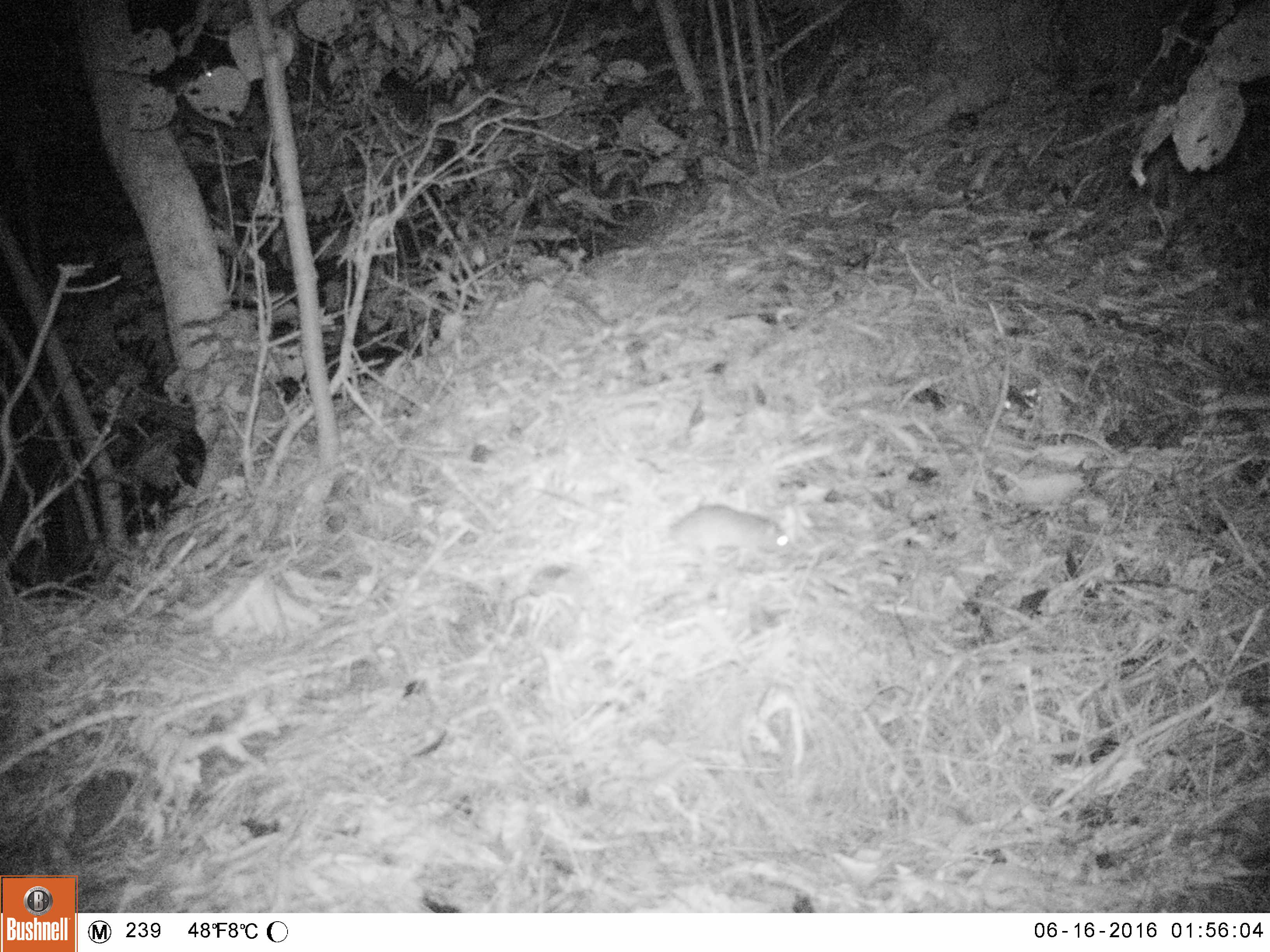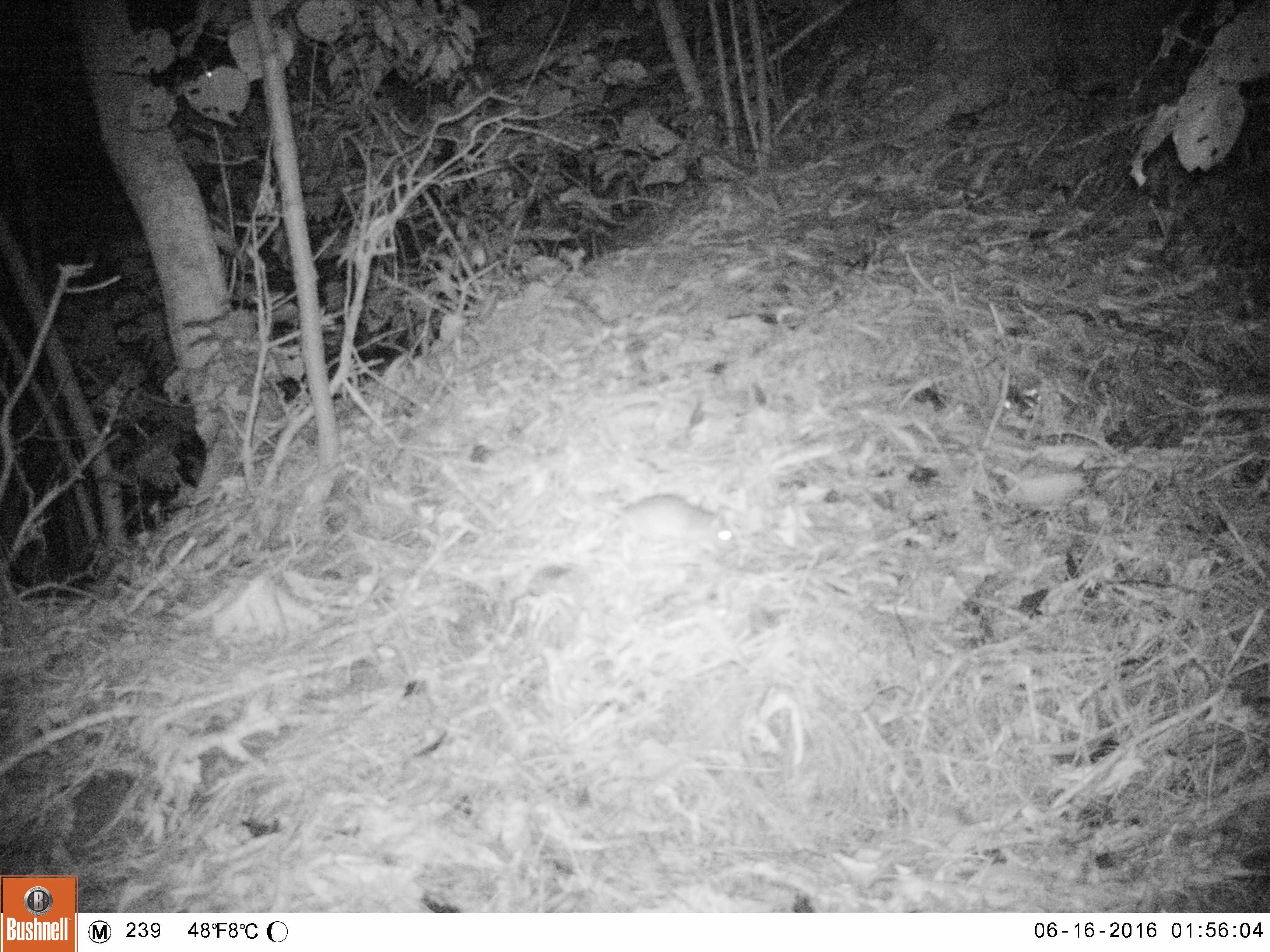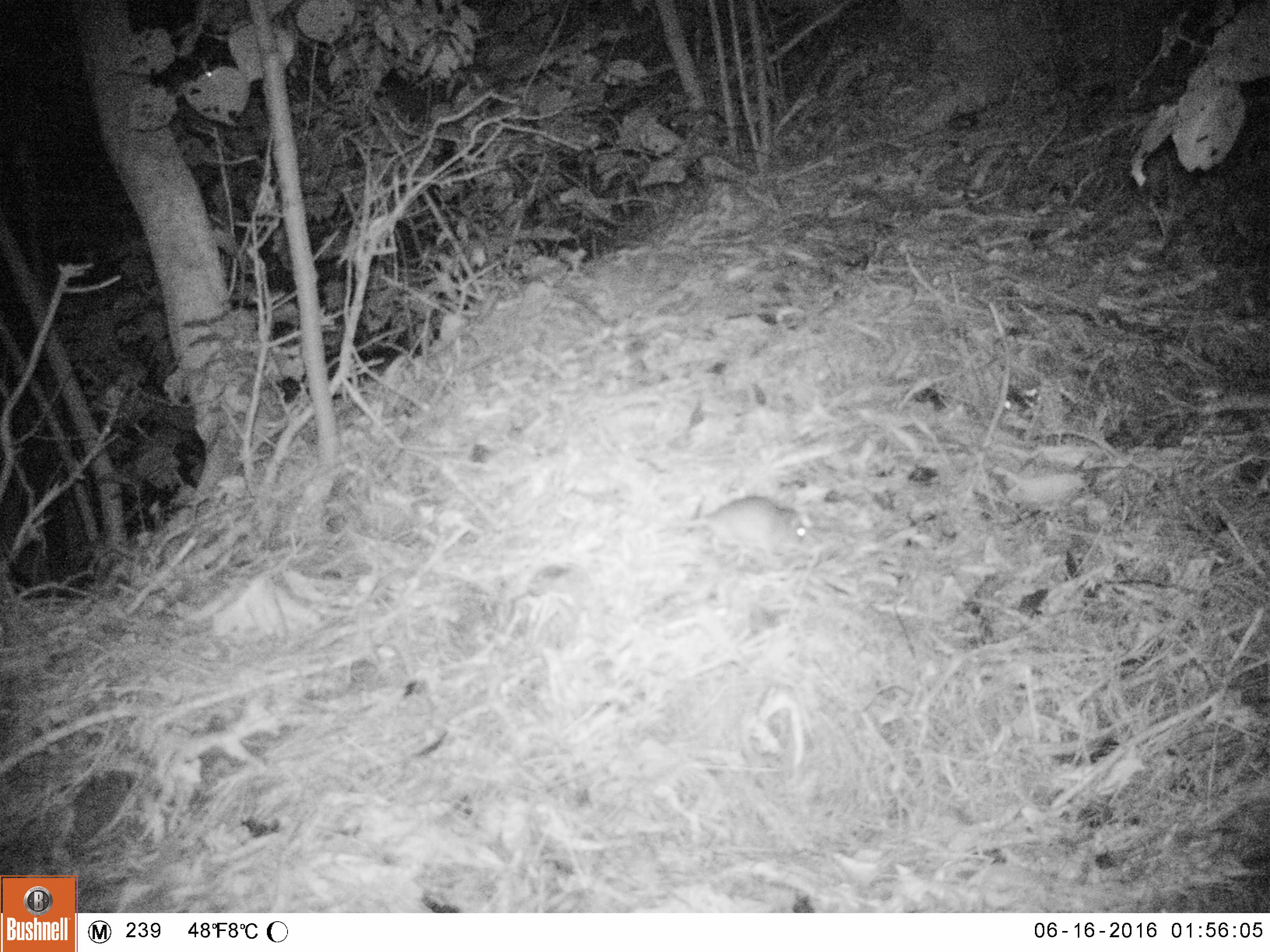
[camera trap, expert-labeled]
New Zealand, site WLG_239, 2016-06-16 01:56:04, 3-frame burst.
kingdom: Animalia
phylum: Chordata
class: Mammalia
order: Rodentia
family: Muridae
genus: Rattus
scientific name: Rattus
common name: rat